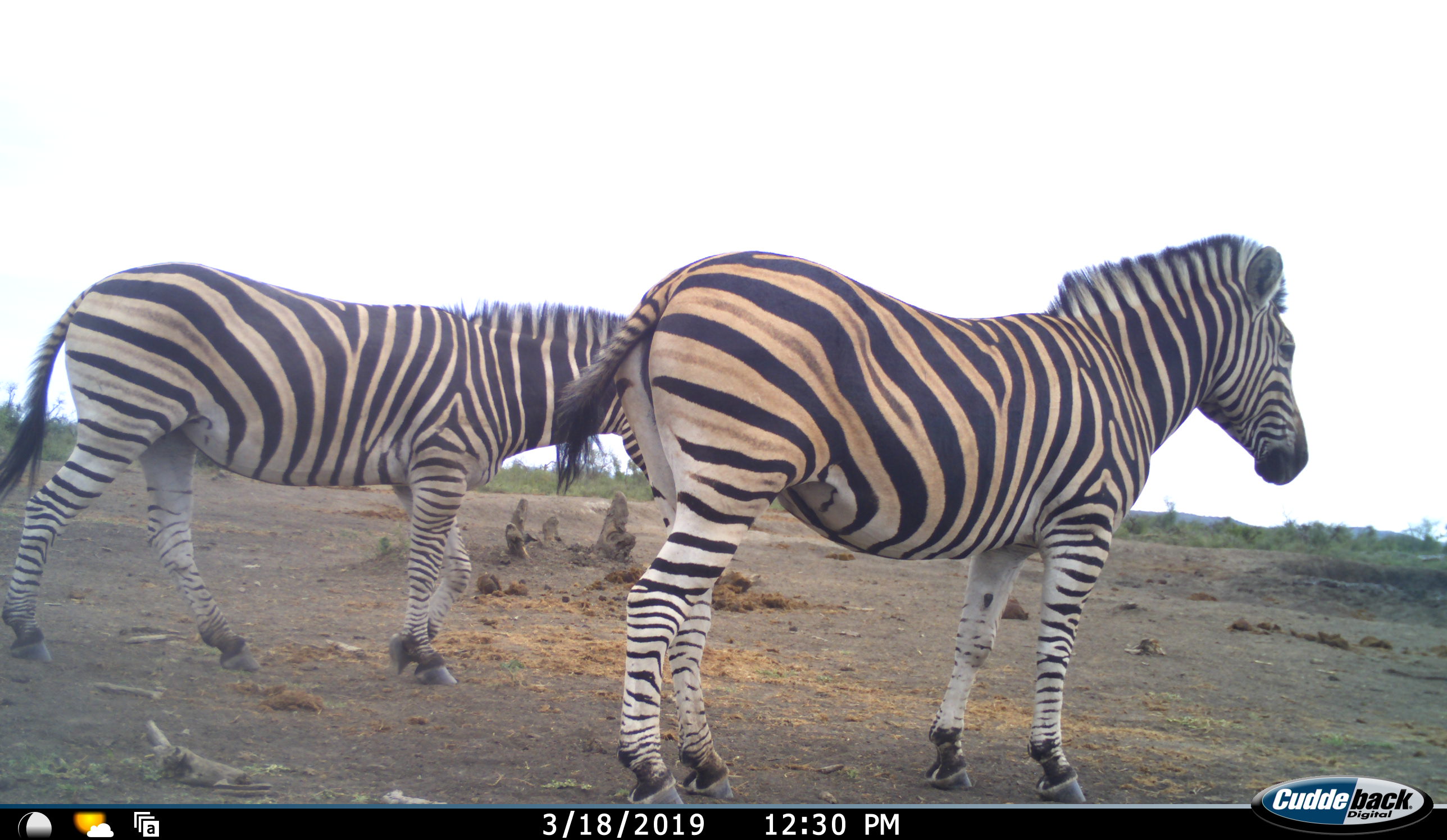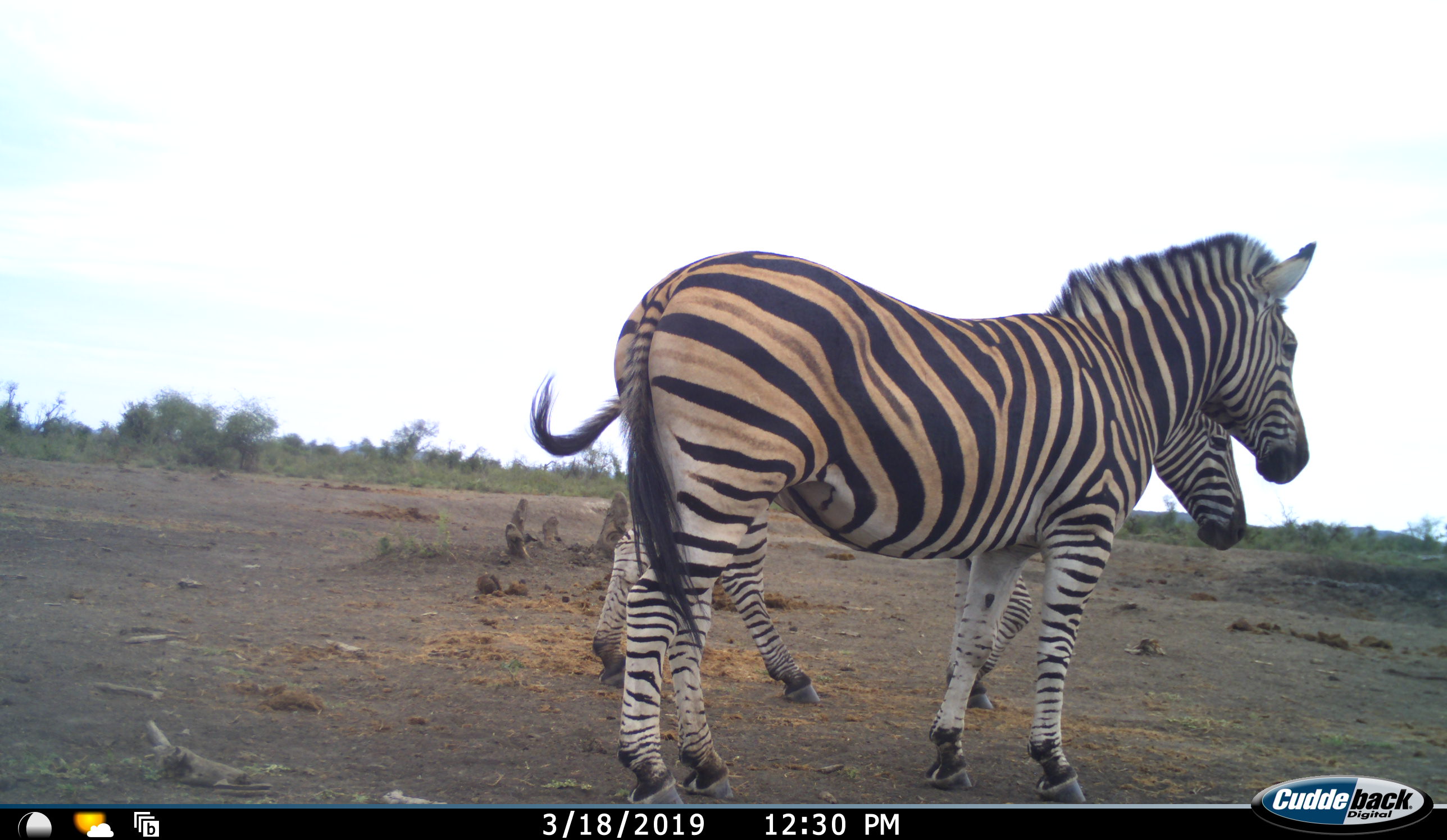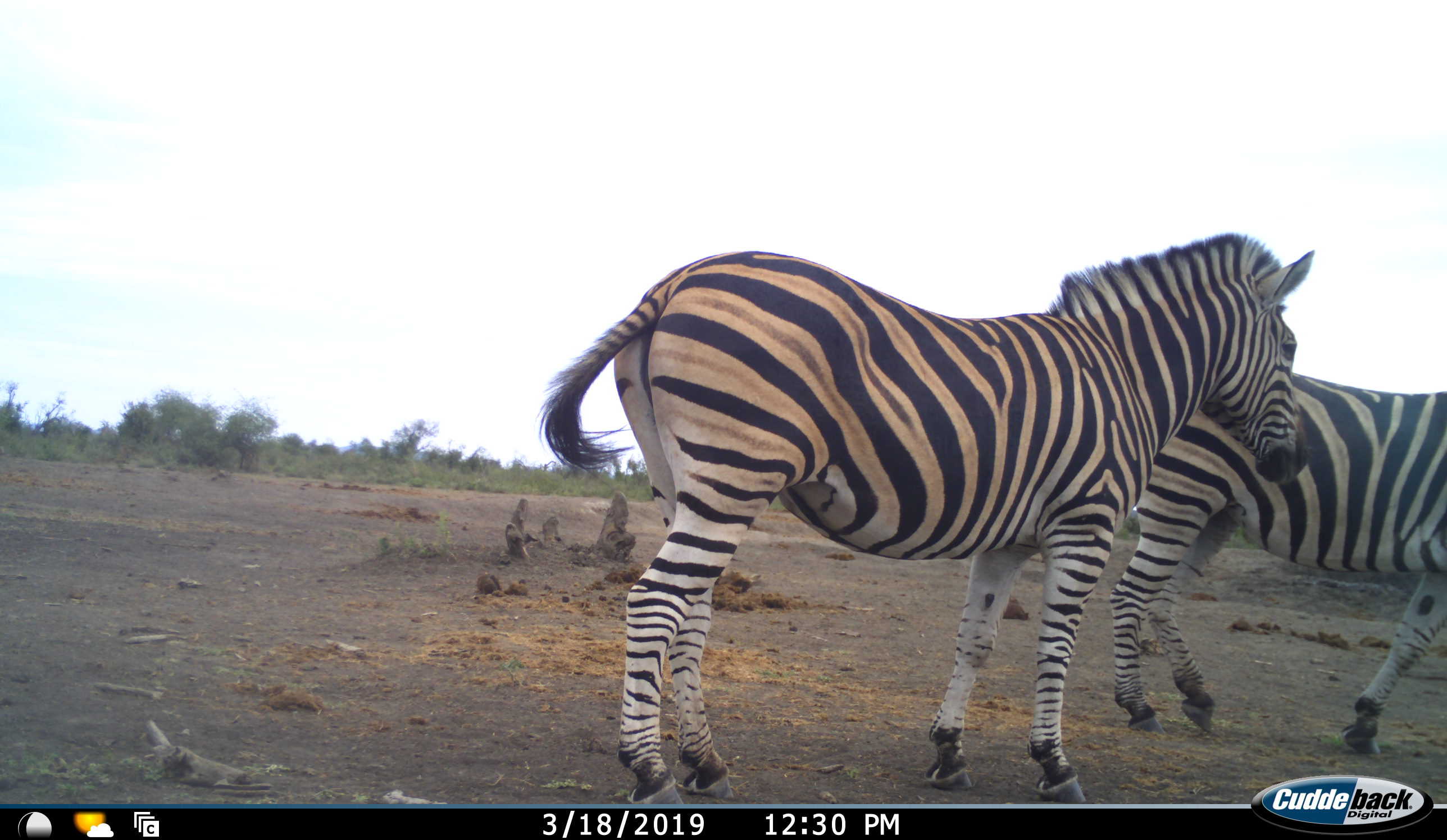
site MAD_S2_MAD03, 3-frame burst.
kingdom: Animalia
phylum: Chordata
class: Mammalia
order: Perissodactyla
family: Equidae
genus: Equus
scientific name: Equus quagga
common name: plains zebra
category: zebraplains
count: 2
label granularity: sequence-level